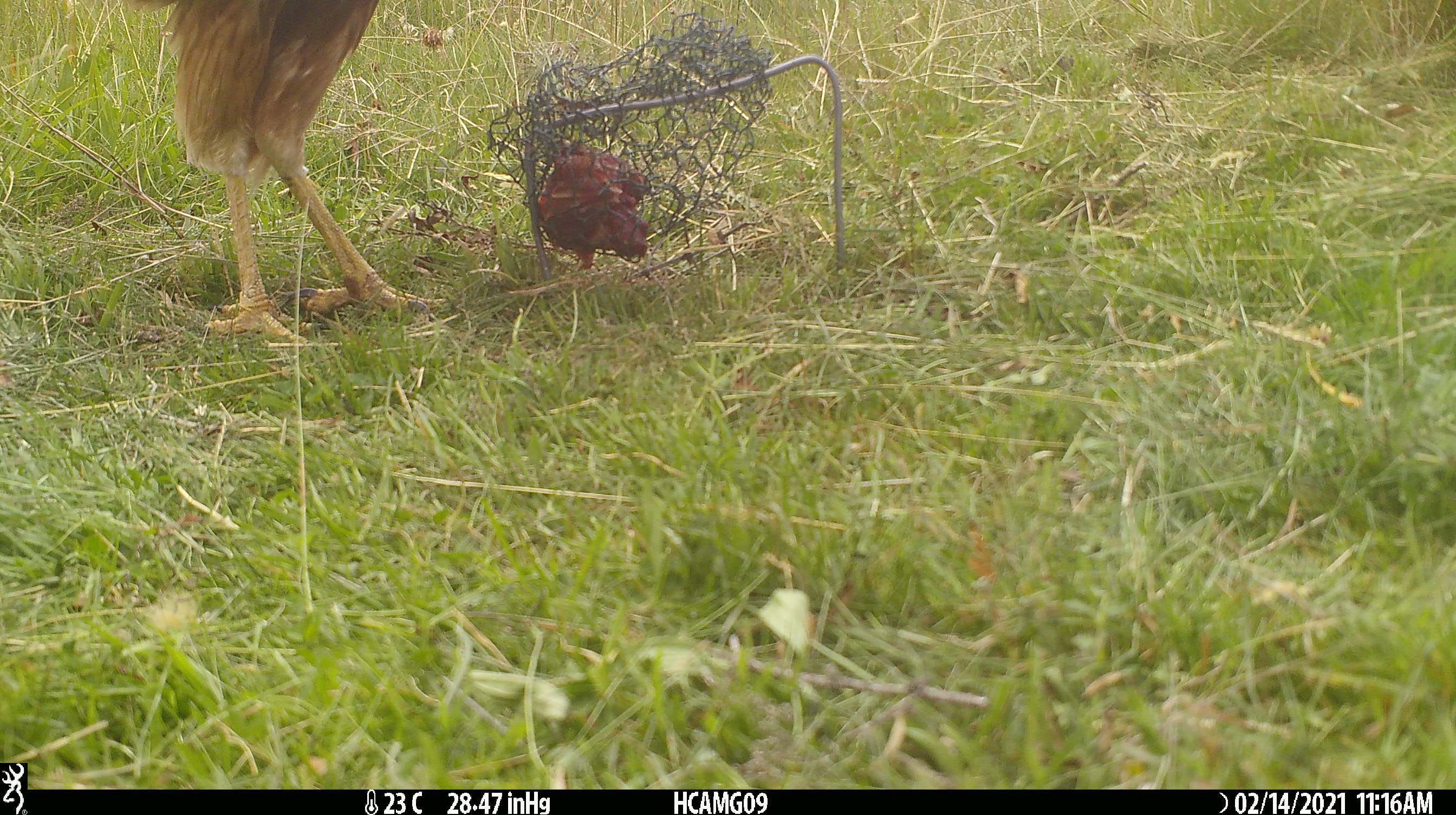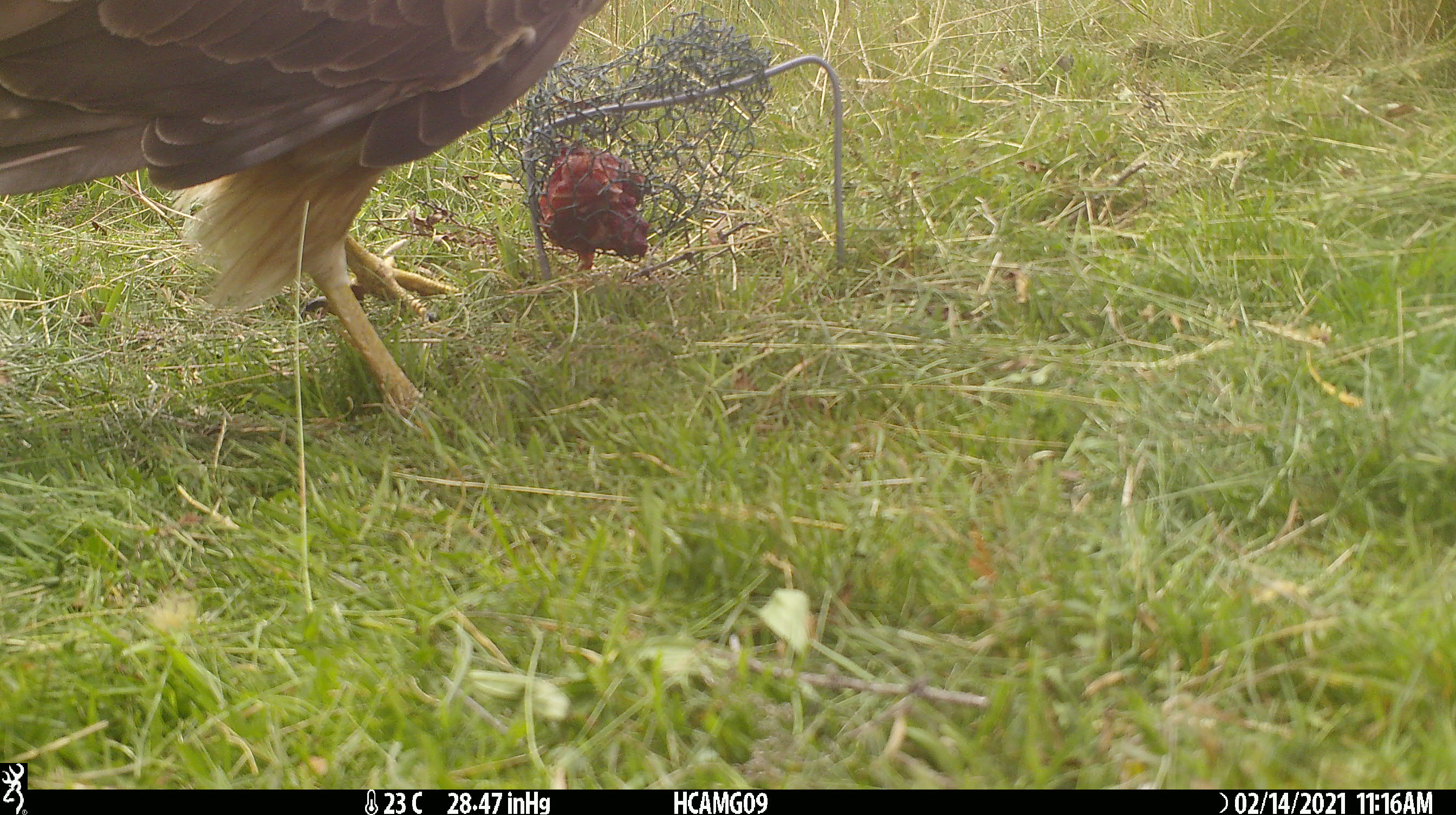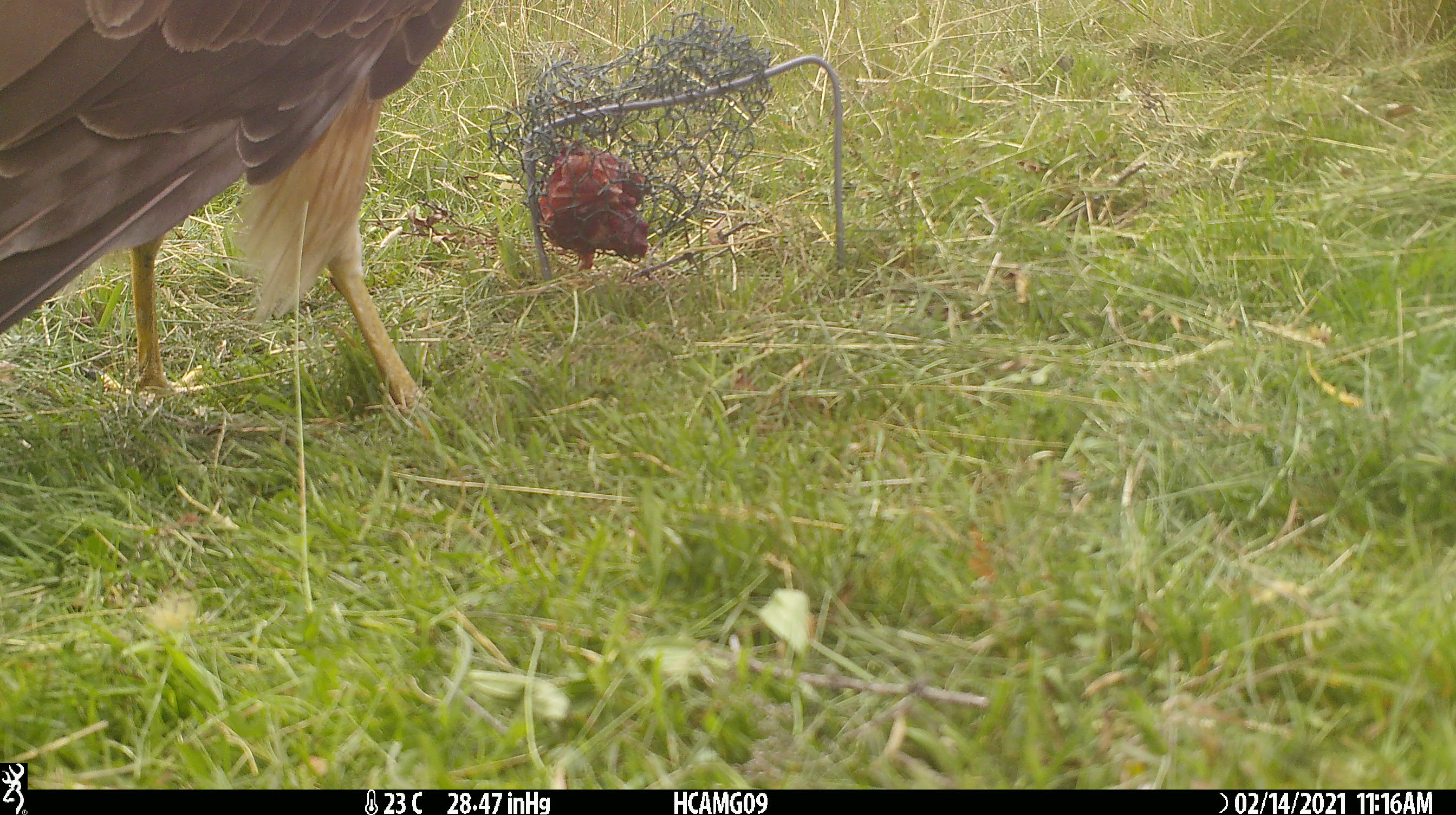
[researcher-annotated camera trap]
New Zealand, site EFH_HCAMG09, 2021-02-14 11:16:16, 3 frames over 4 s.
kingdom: Animalia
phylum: Chordata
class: Aves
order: Accipitriformes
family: Accipitridae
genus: Circus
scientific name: Circus approximans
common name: swamp harrier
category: harrier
Harrier (swamp harrier) (Circus approximans).